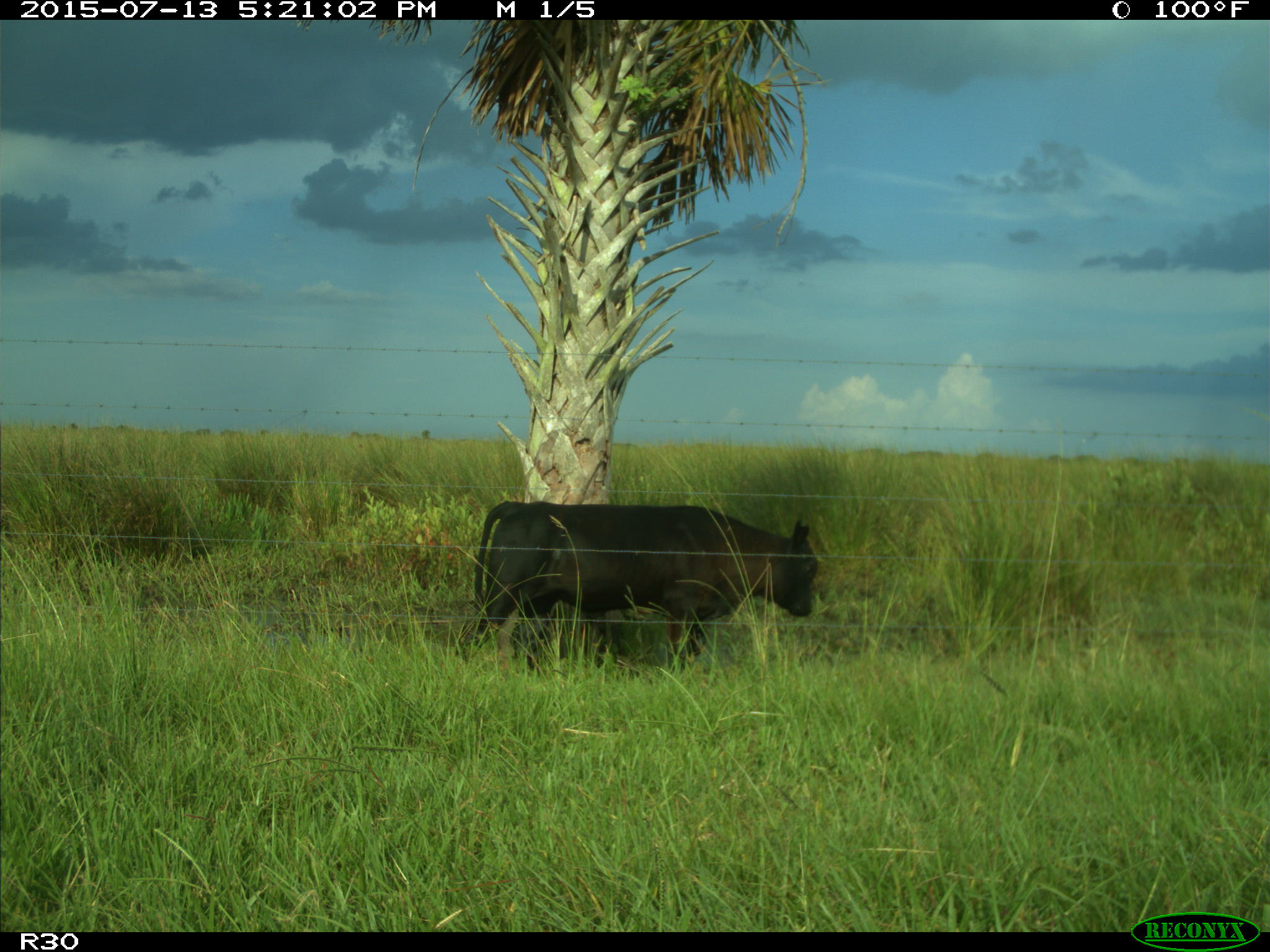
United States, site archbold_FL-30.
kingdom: Animalia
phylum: Chordata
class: Mammalia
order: Artiodactyla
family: Bovidae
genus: Bos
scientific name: Bos taurus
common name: domestic cow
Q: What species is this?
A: Bos taurus (domestic cow).